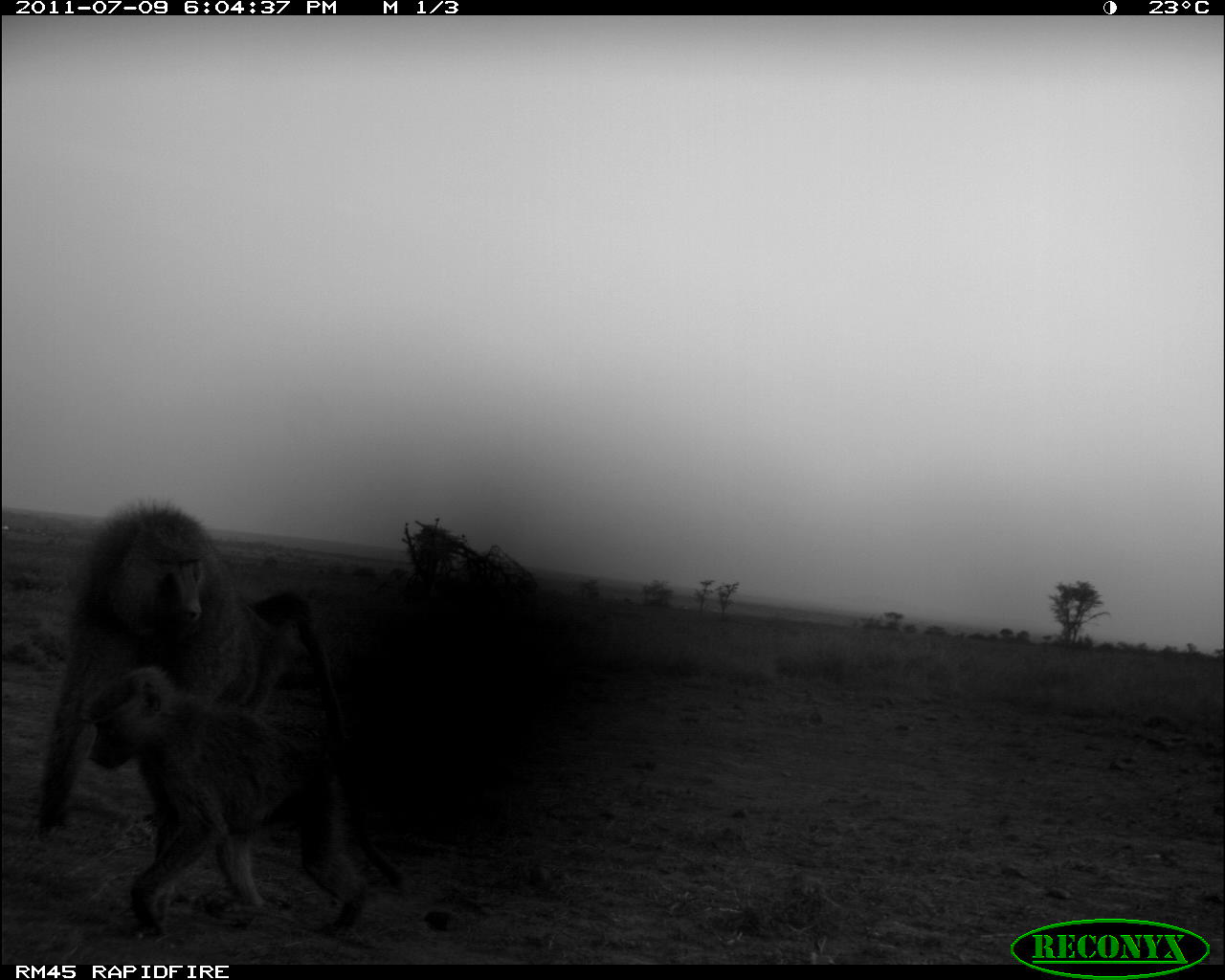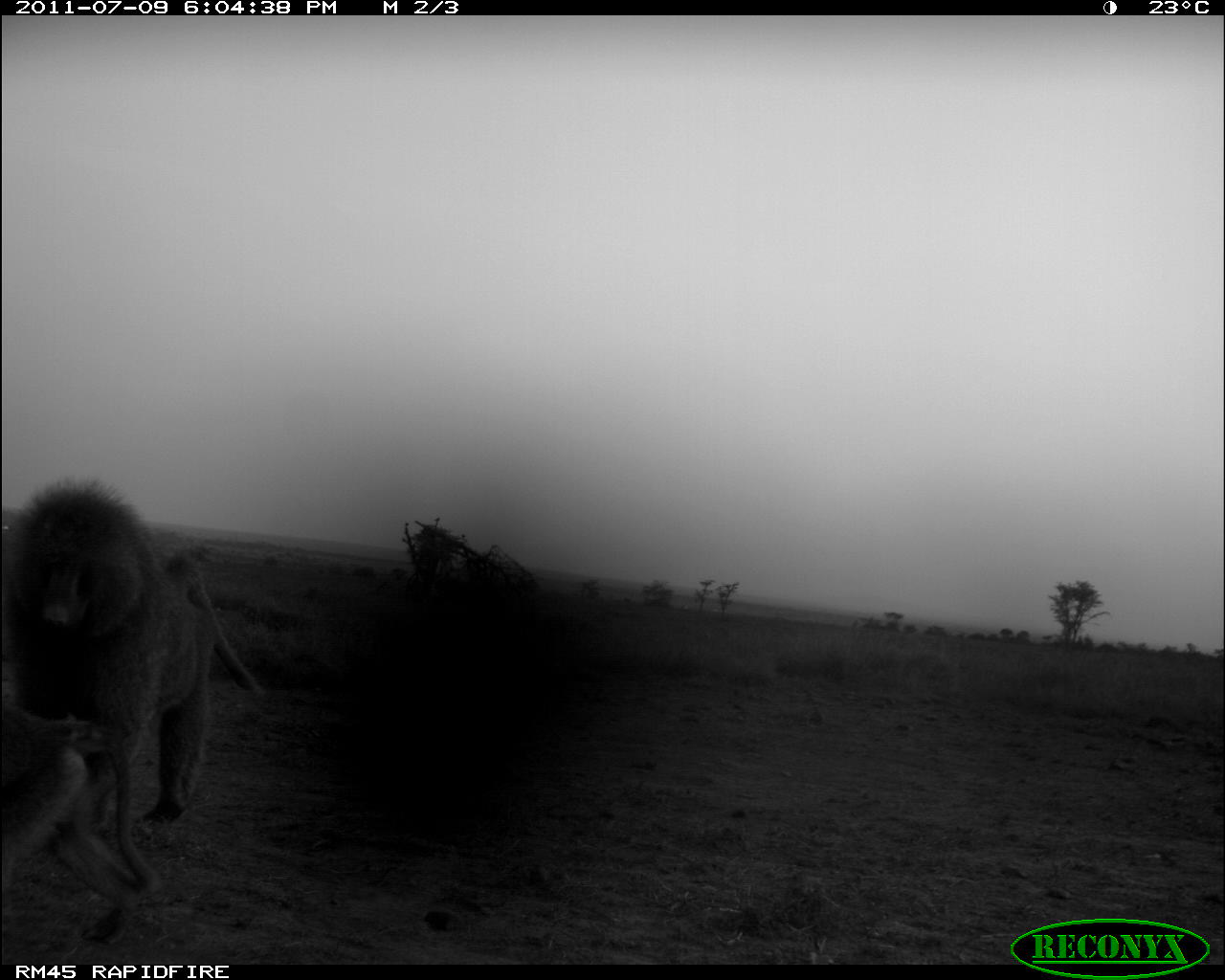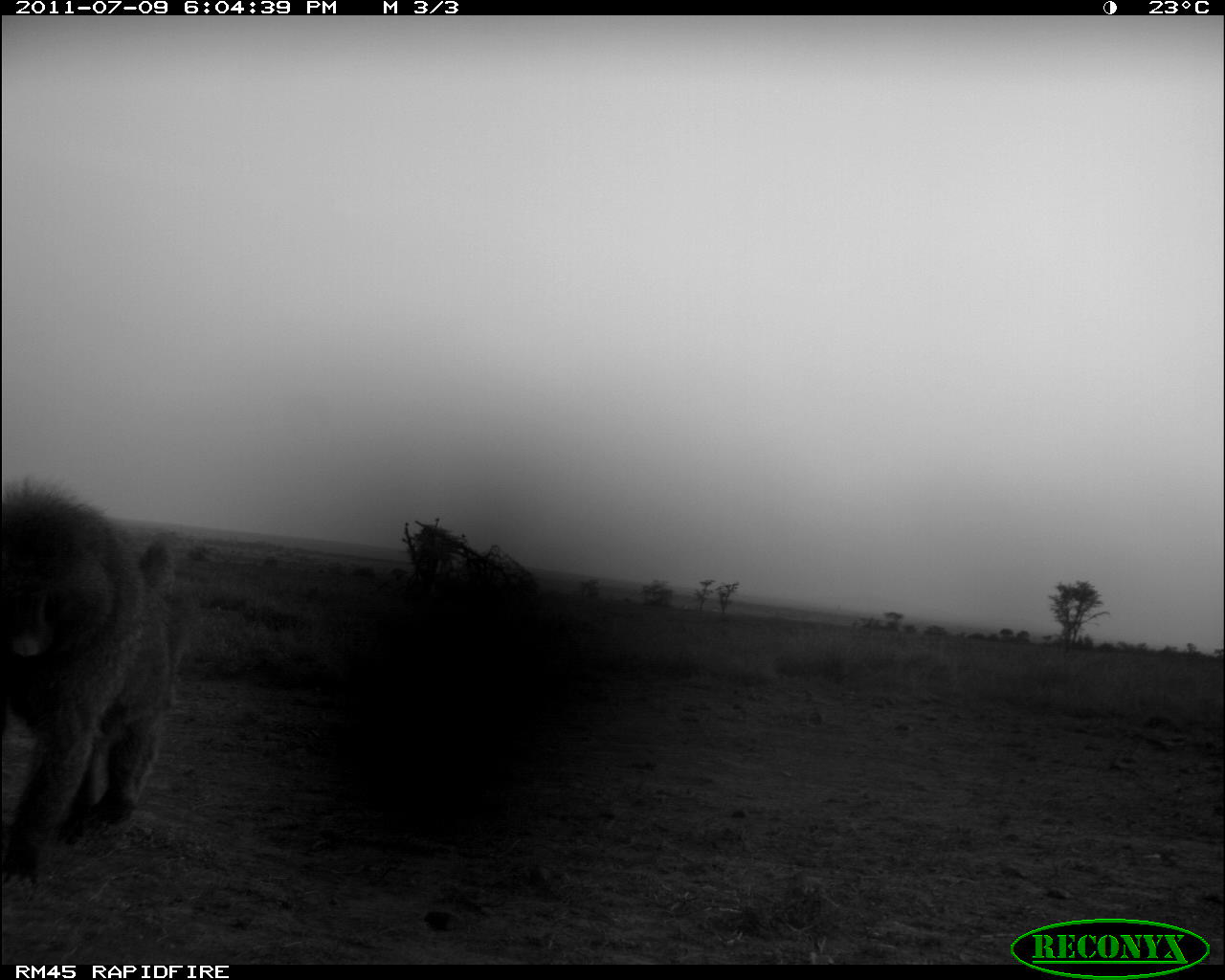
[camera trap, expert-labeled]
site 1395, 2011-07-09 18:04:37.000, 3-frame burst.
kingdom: Animalia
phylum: Chordata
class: Mammalia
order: Primates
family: Cercopithecidae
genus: Papio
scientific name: Papio anubis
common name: olive baboon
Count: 2.